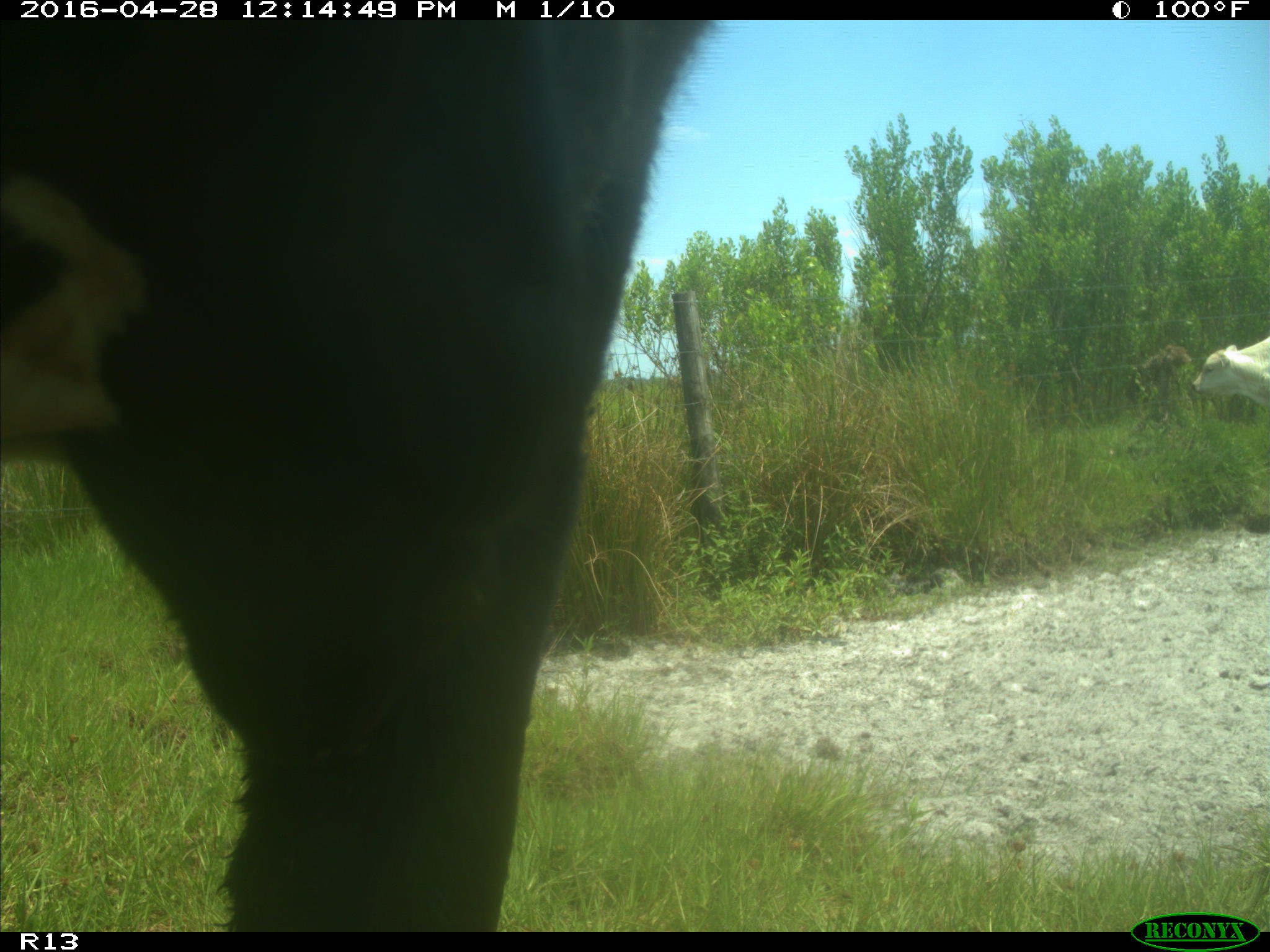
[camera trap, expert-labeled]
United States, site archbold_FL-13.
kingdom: Animalia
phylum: Chordata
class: Mammalia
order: Artiodactyla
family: Bovidae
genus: Bos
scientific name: Bos taurus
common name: domestic cow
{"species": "Bos taurus (domestic cow)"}